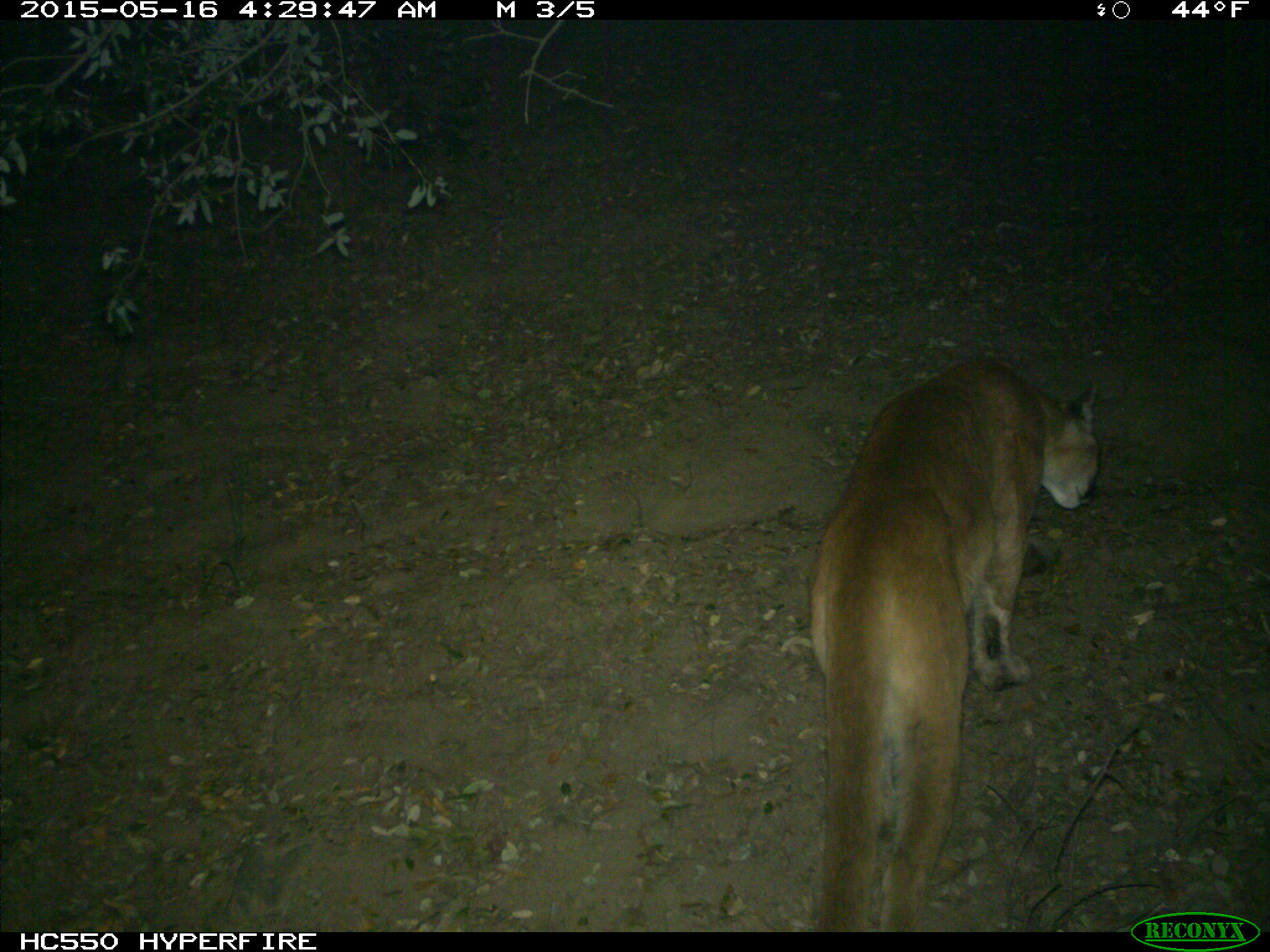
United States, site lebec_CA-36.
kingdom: Animalia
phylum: Chordata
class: Mammalia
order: Carnivora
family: Felidae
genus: Puma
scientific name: Puma concolor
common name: mountain lion